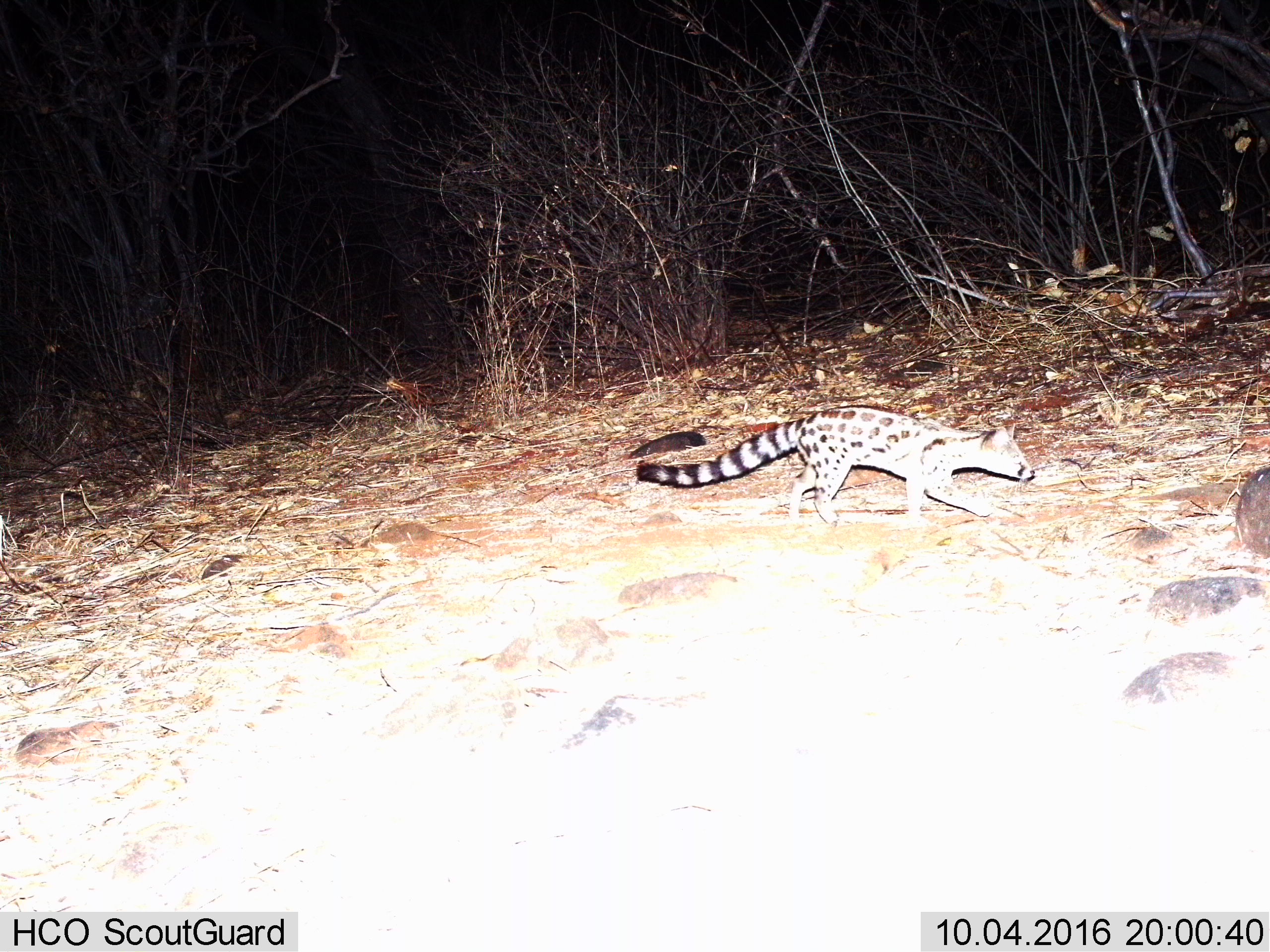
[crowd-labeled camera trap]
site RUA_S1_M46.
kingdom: Animalia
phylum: Chordata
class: Mammalia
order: Carnivora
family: Viverridae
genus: Genetta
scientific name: Genetta genetta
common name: small-spotted genet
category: genetcommonsmallspotted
Genetcommonsmallspotted (small-spotted genet) (Genetta genetta), count 1. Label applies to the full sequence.